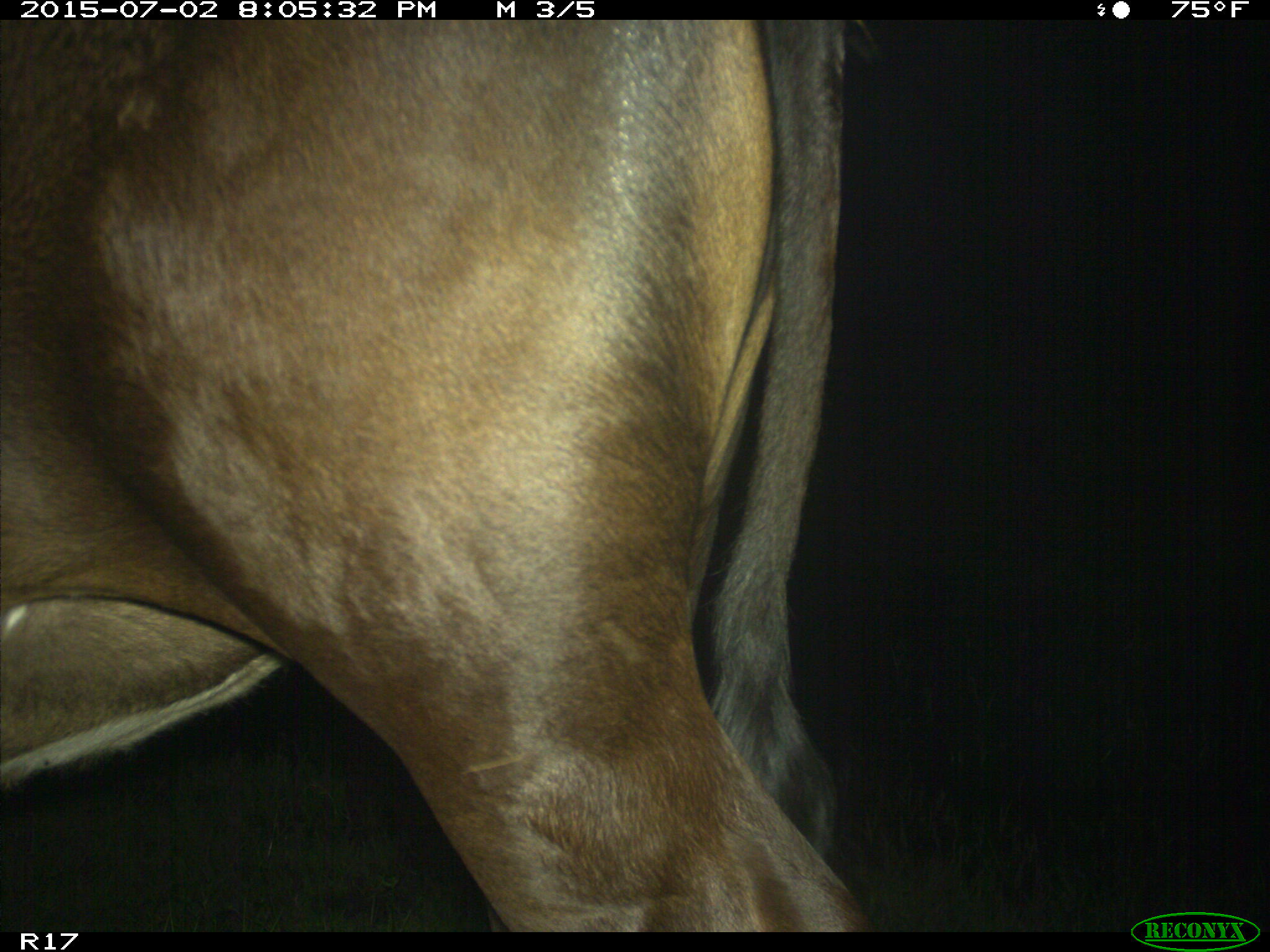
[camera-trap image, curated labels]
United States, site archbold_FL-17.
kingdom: Animalia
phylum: Chordata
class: Mammalia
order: Artiodactyla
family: Bovidae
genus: Bos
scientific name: Bos taurus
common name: domestic cow